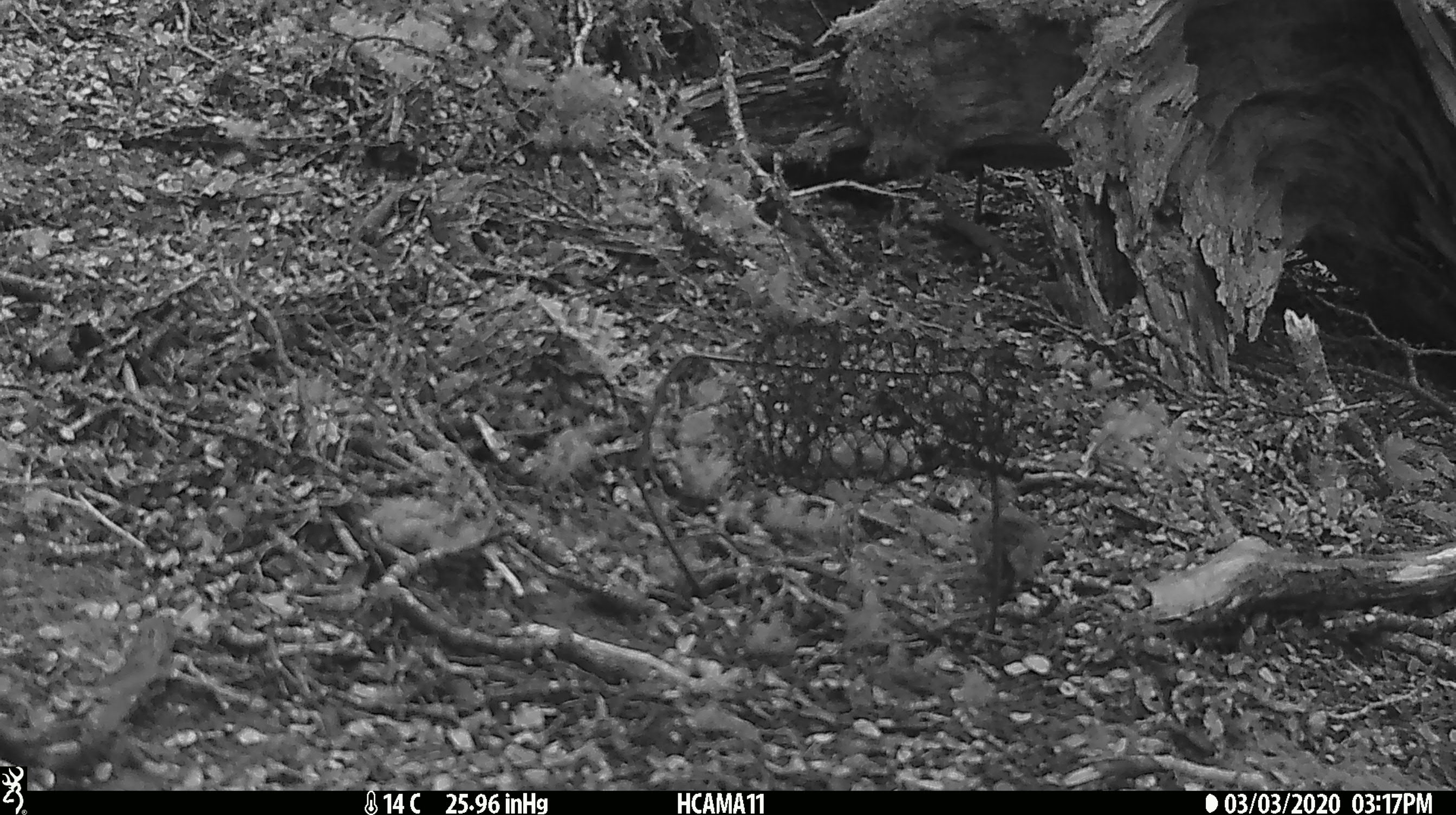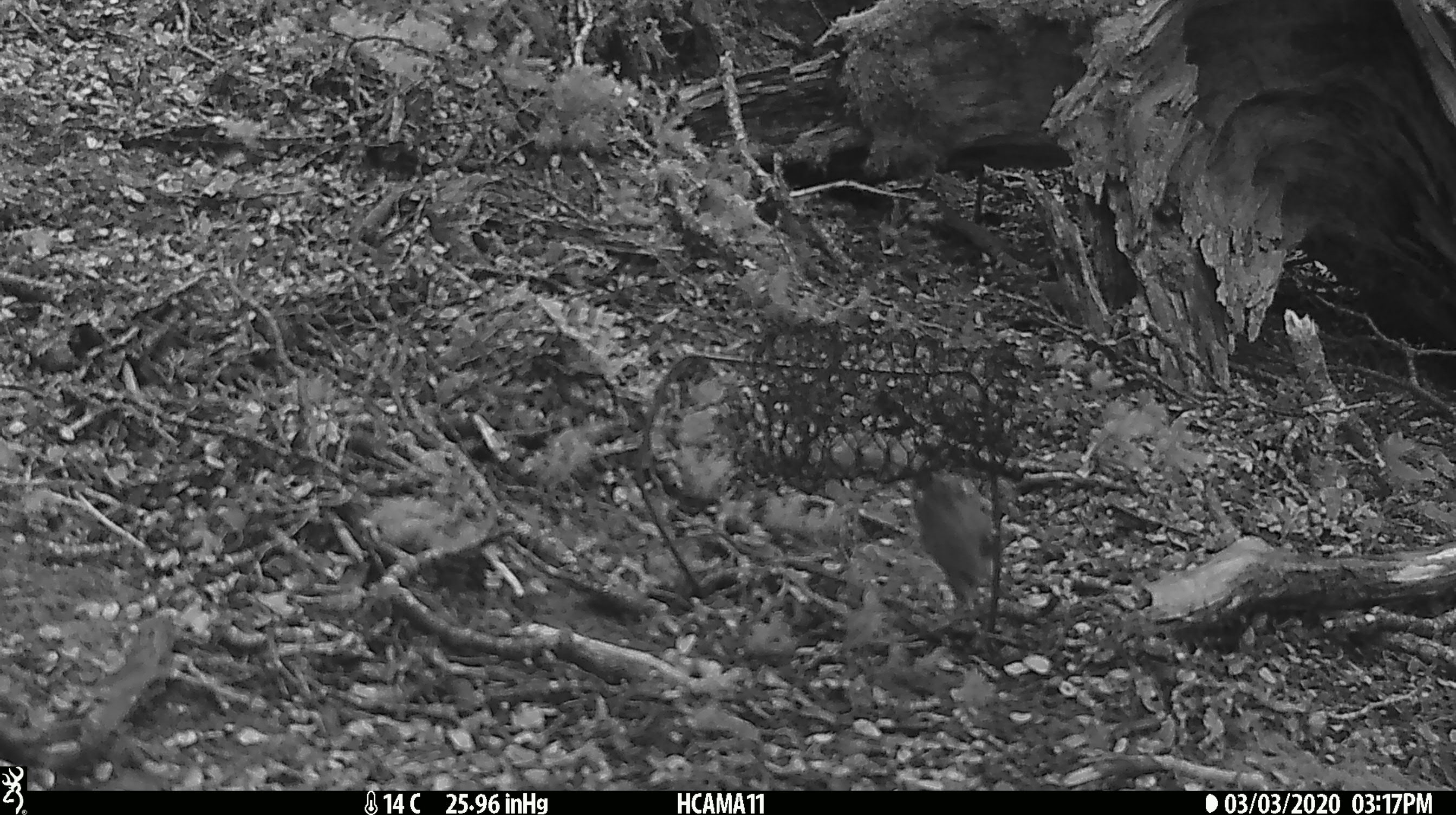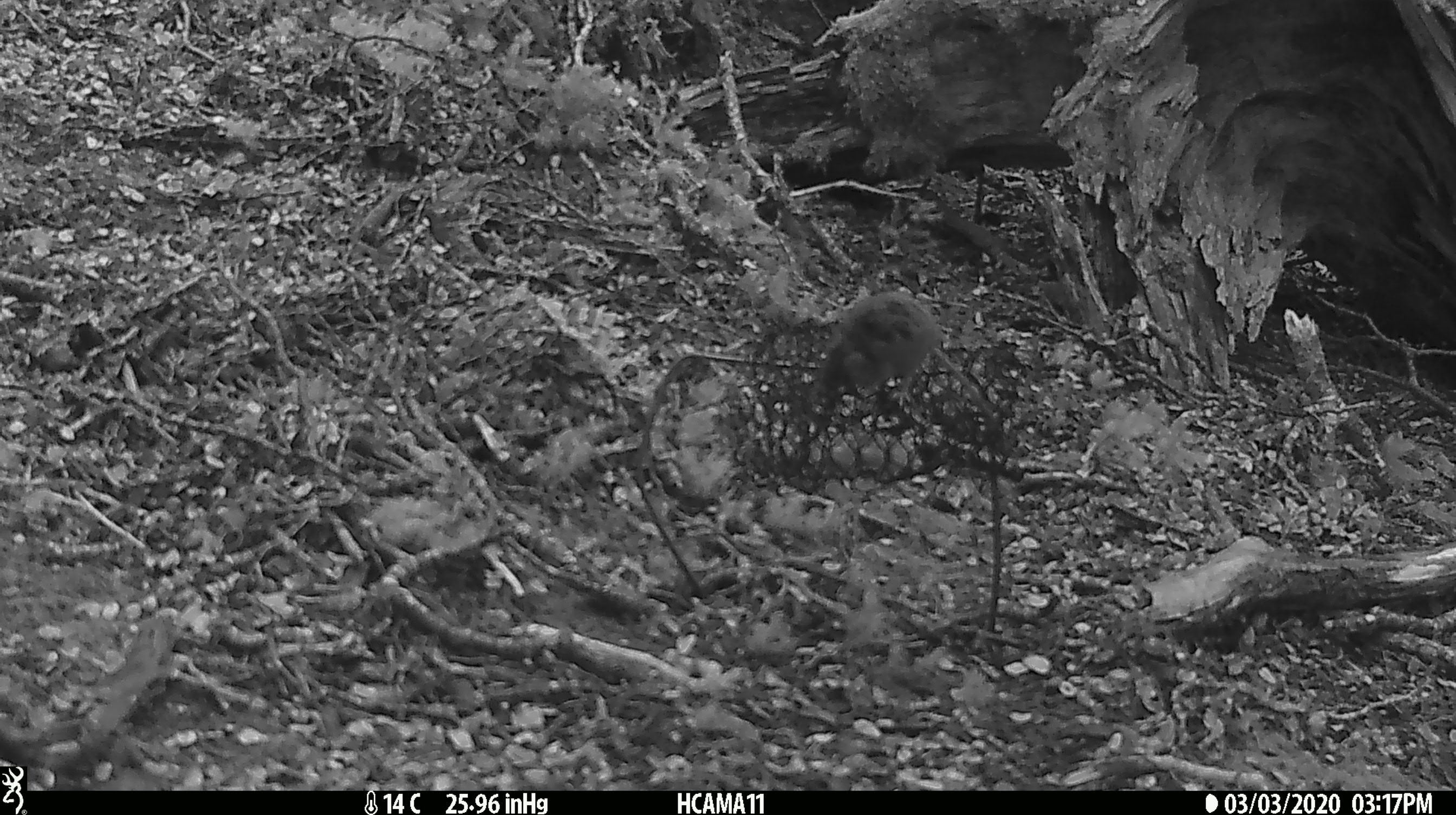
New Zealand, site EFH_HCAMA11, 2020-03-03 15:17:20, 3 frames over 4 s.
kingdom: Animalia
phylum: Chordata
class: Mammalia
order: Rodentia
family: Muridae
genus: Mus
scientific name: Mus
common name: mouse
Mouse (Mus).